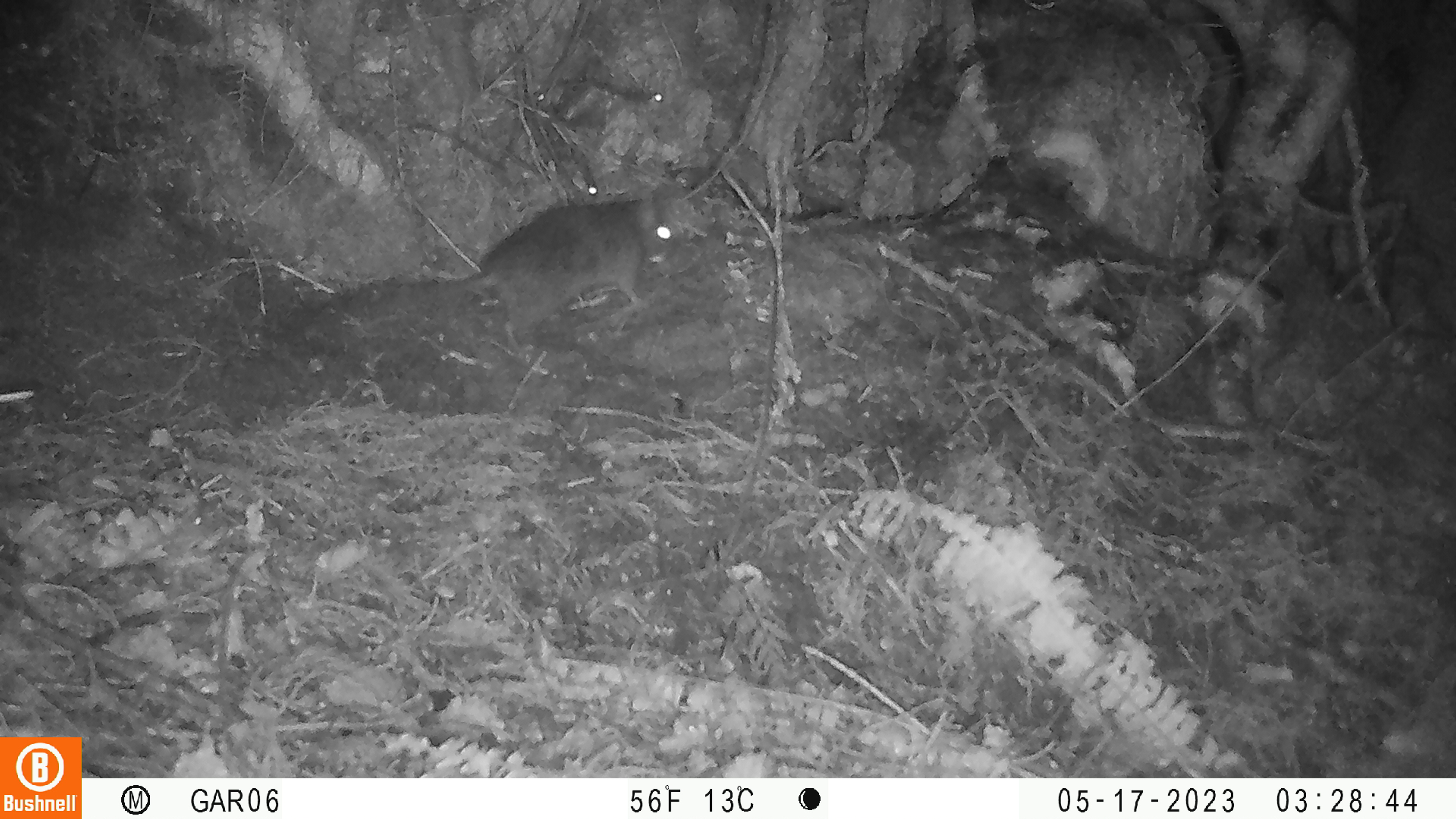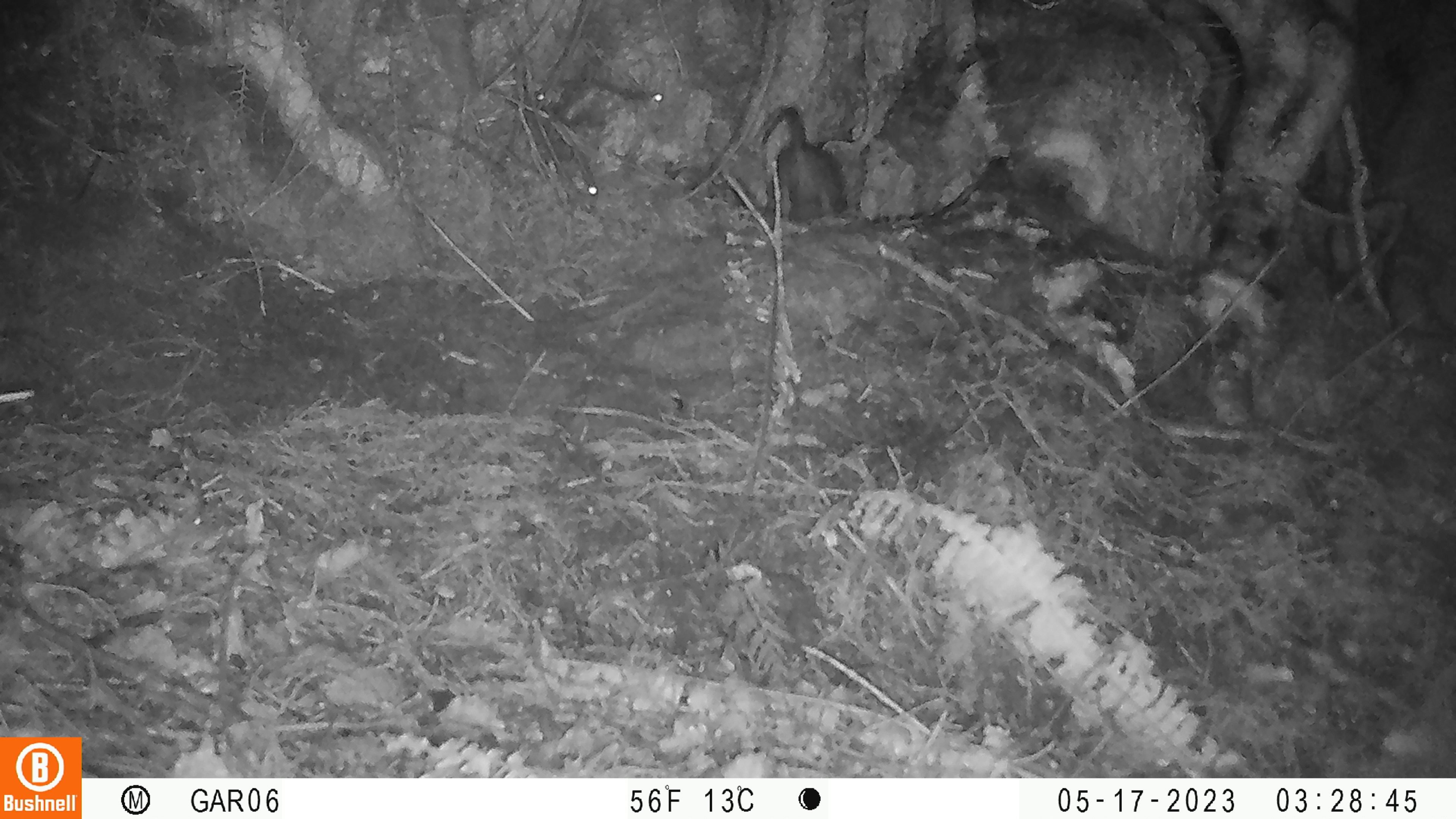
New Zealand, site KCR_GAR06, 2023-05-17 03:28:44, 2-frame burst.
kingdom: Animalia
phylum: Chordata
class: Mammalia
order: Rodentia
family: Muridae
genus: Rattus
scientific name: Rattus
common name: rat